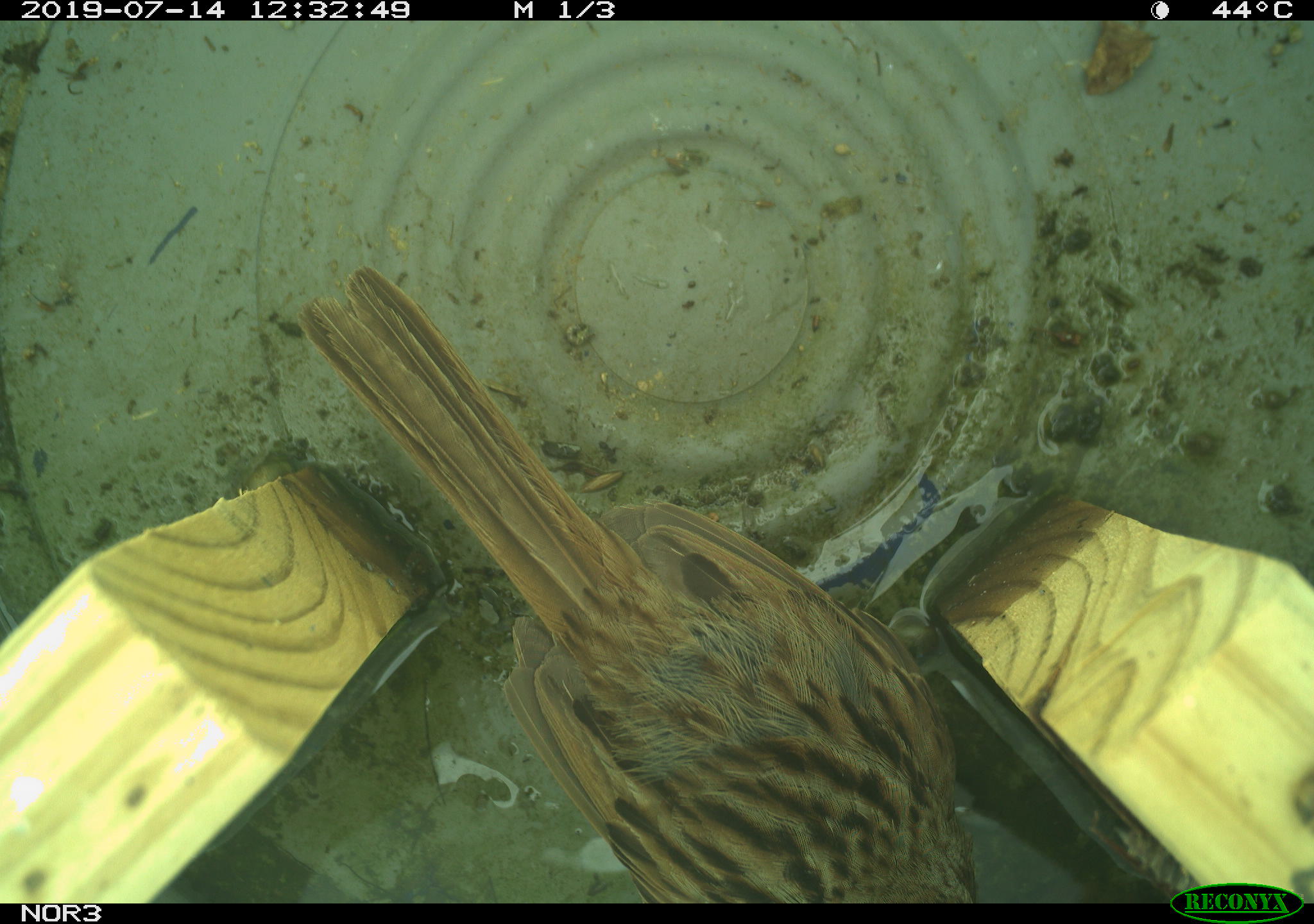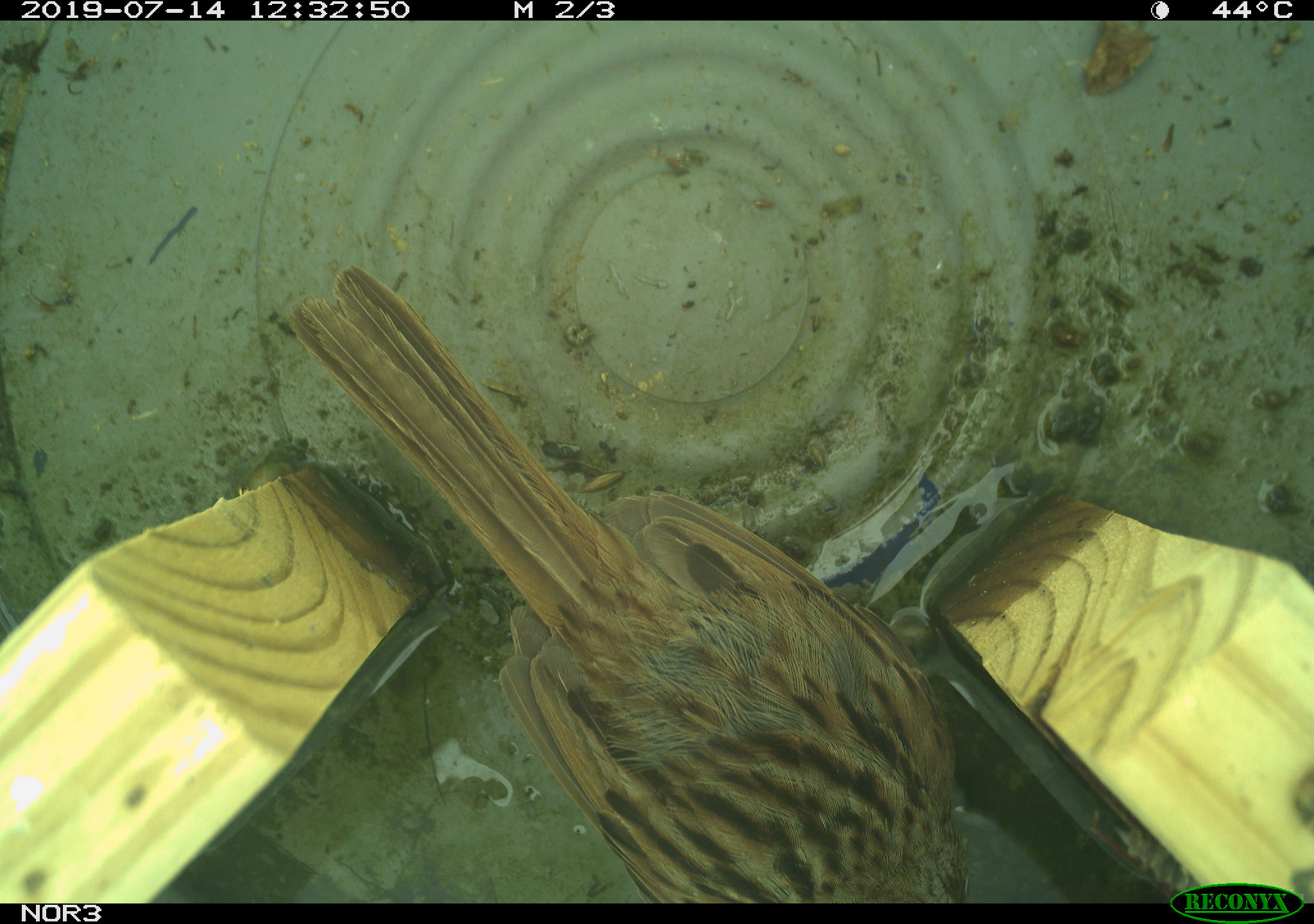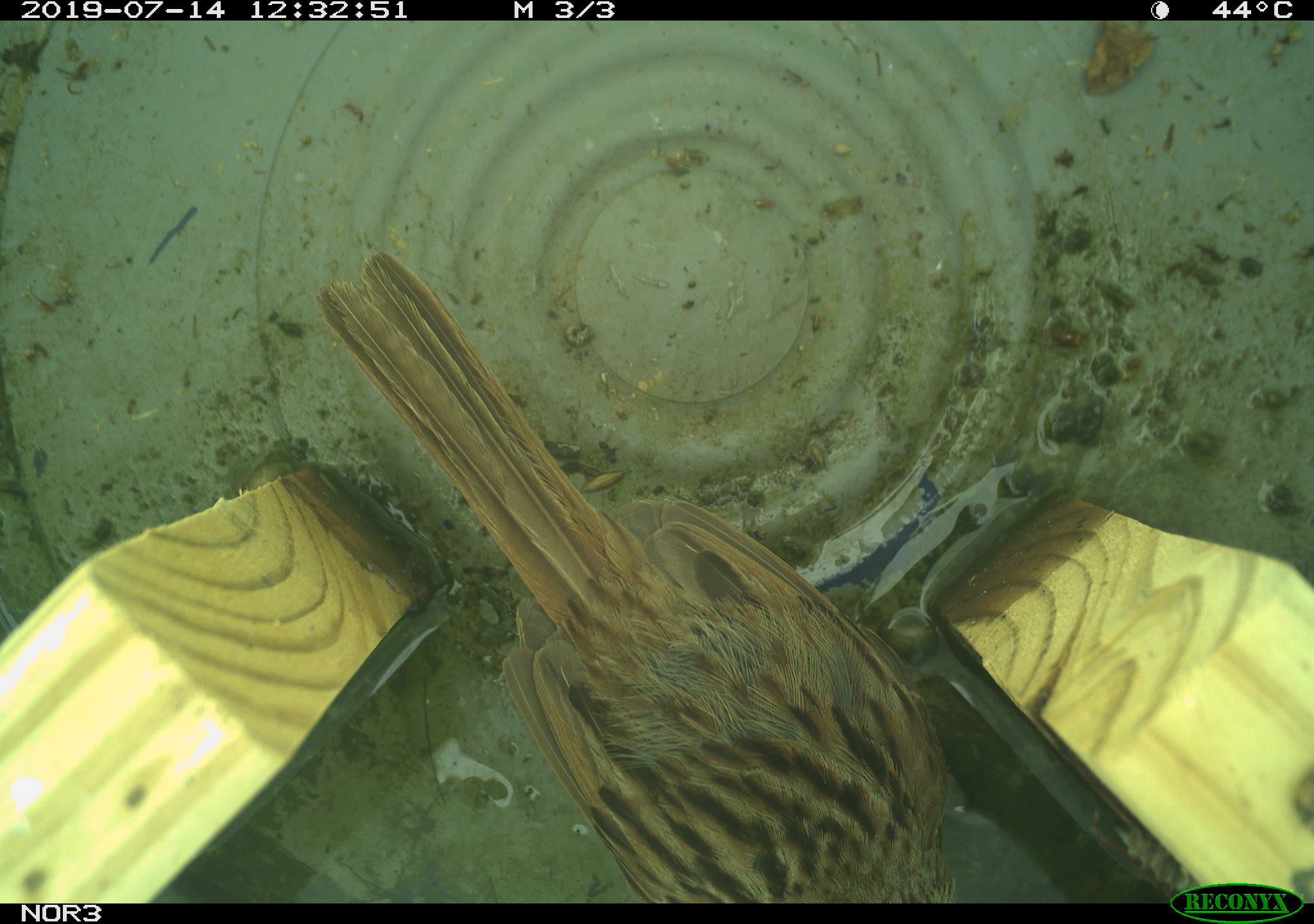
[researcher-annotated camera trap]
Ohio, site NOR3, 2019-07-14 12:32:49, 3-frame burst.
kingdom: Animalia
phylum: Chordata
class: Aves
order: Passeriformes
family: Passerellidae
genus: Melospiza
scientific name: Melospiza melodia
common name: song sparrow